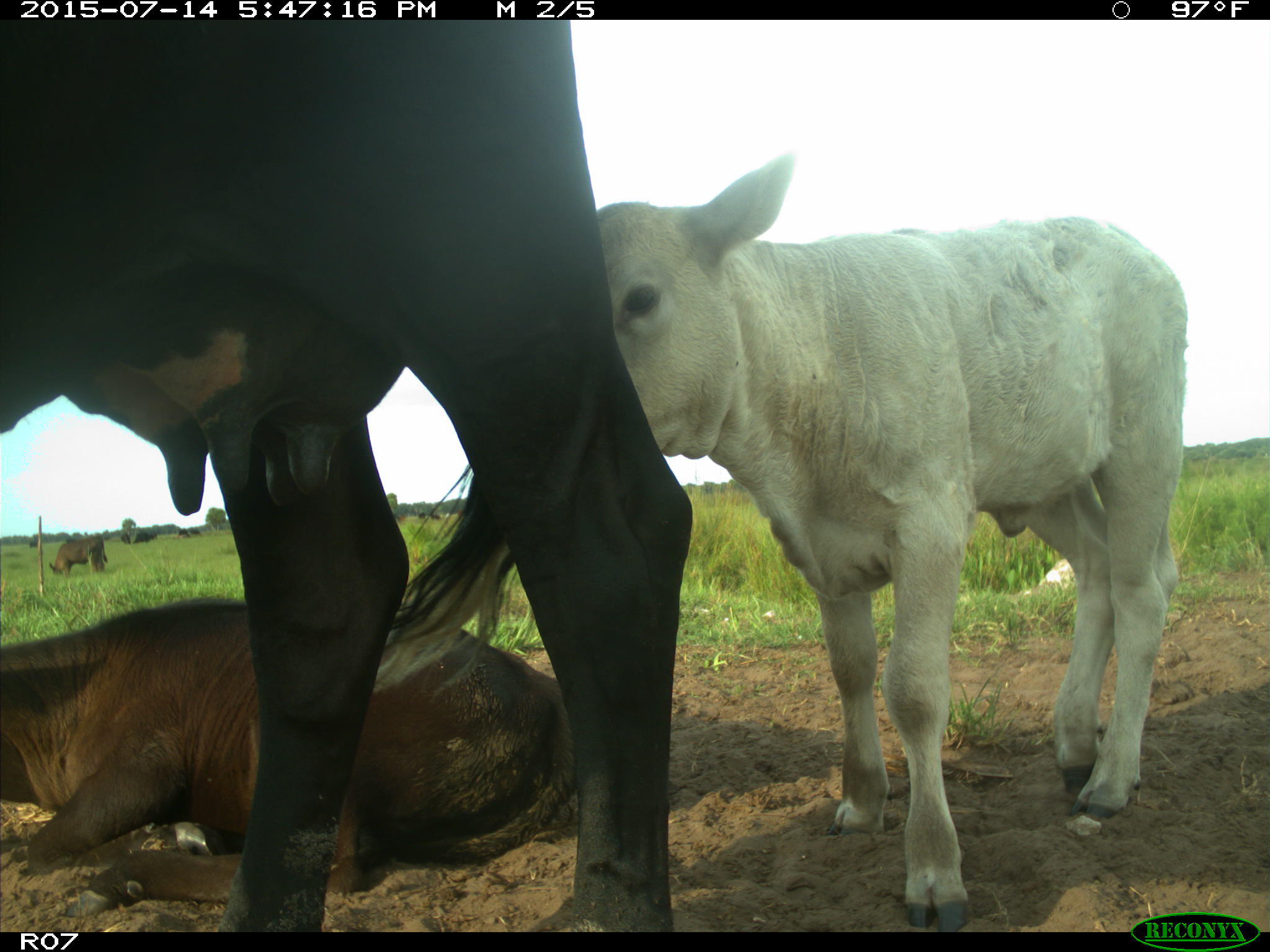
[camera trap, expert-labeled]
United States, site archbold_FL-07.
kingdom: Animalia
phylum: Chordata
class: Mammalia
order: Artiodactyla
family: Bovidae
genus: Bos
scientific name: Bos taurus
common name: domestic cow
Bos taurus (domestic cow).